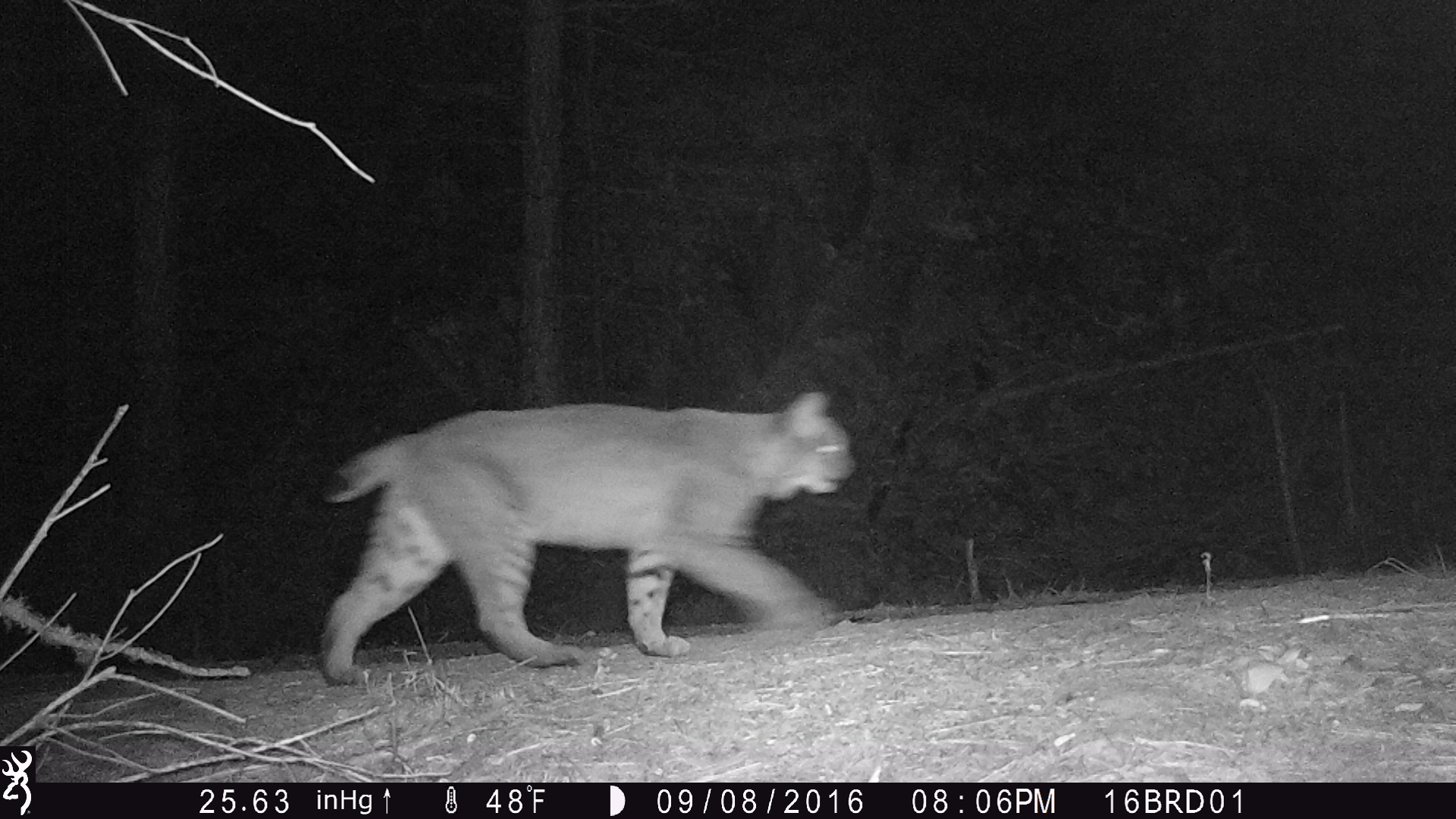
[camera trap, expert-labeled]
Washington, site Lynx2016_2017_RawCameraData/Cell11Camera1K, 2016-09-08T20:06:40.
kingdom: Animalia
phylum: Chordata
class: Mammalia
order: Carnivora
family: Felidae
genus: Lynx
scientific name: Lynx rufus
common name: bobcat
Lynx rufus (bobcat). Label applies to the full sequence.